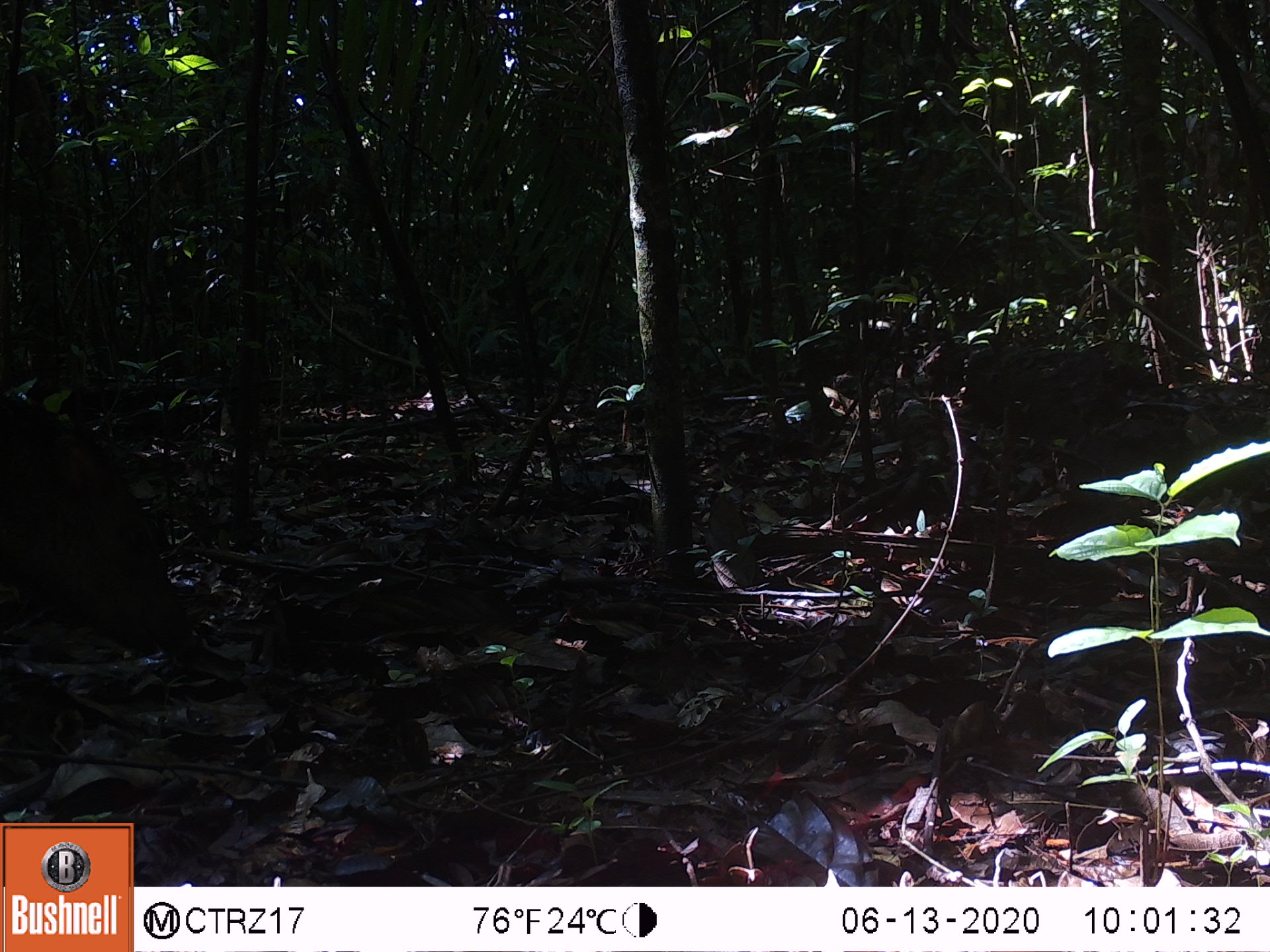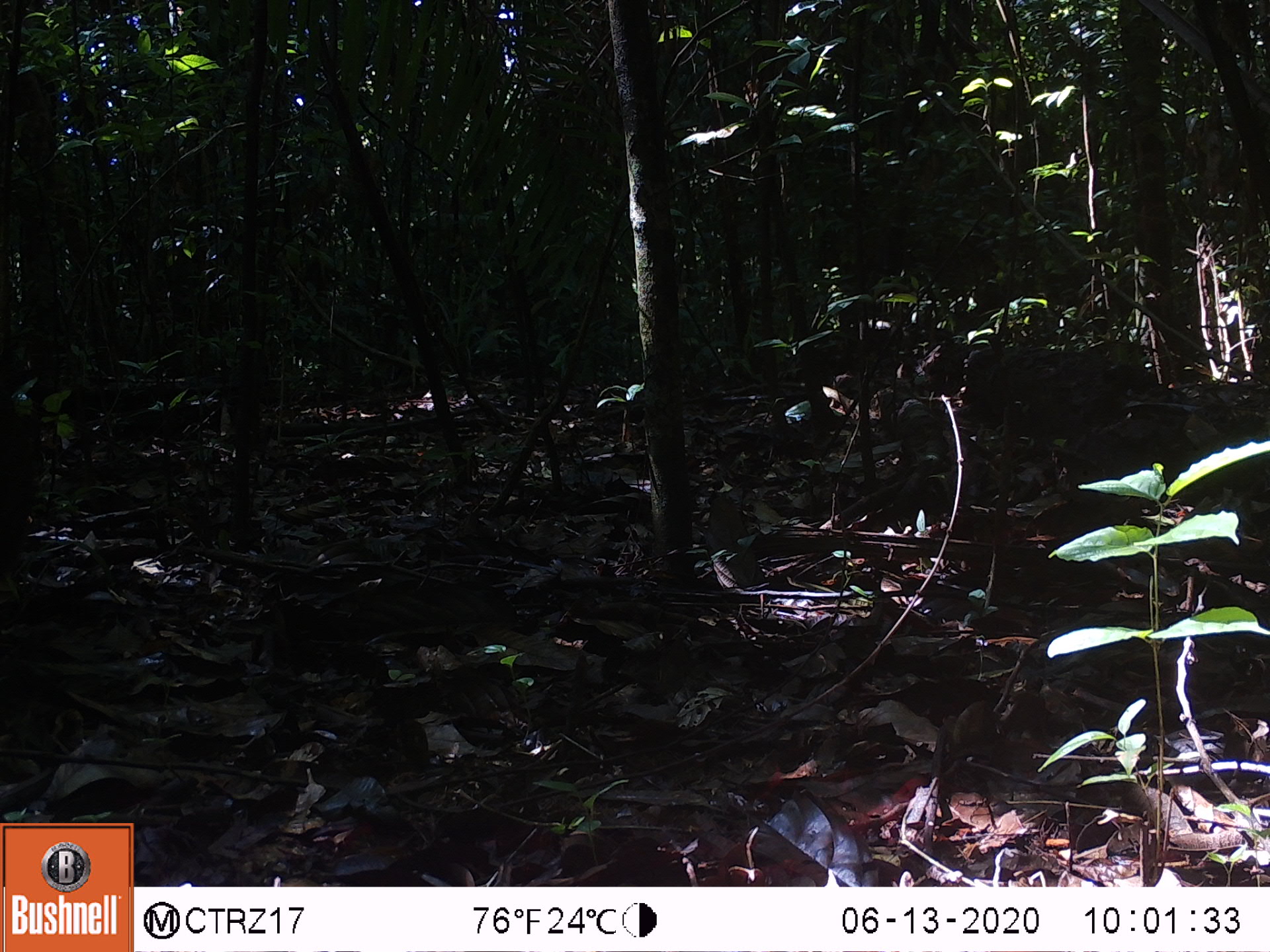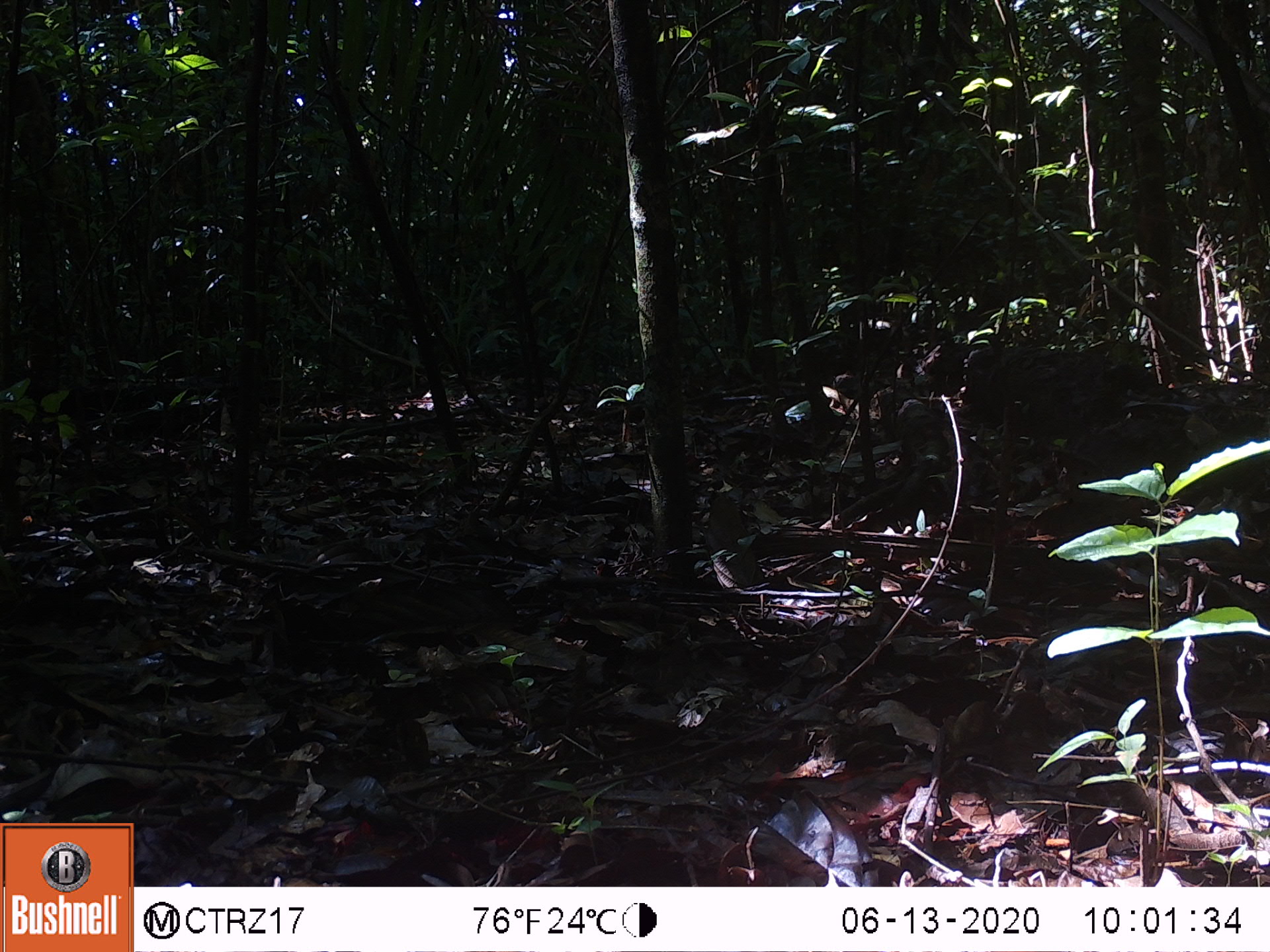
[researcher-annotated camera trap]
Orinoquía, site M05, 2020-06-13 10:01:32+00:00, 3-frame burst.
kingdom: Animalia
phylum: Chordata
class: Mammalia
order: Artiodactyla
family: Tayassuidae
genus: Pecari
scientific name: Pecari tajacu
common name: collared peccary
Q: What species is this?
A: Collared peccary (Pecari tajacu).